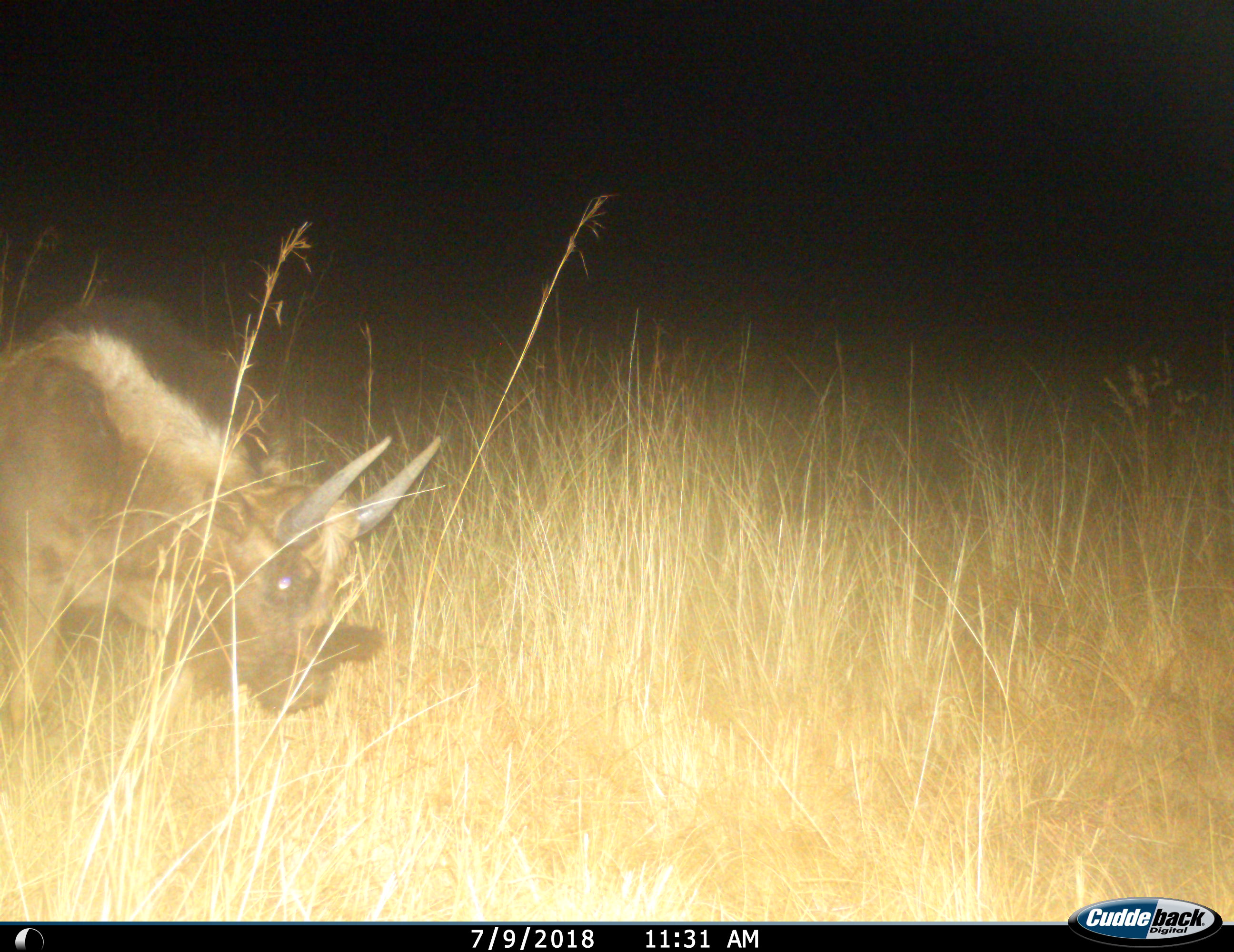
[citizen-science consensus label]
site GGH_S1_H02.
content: unidentified animal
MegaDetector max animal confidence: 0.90